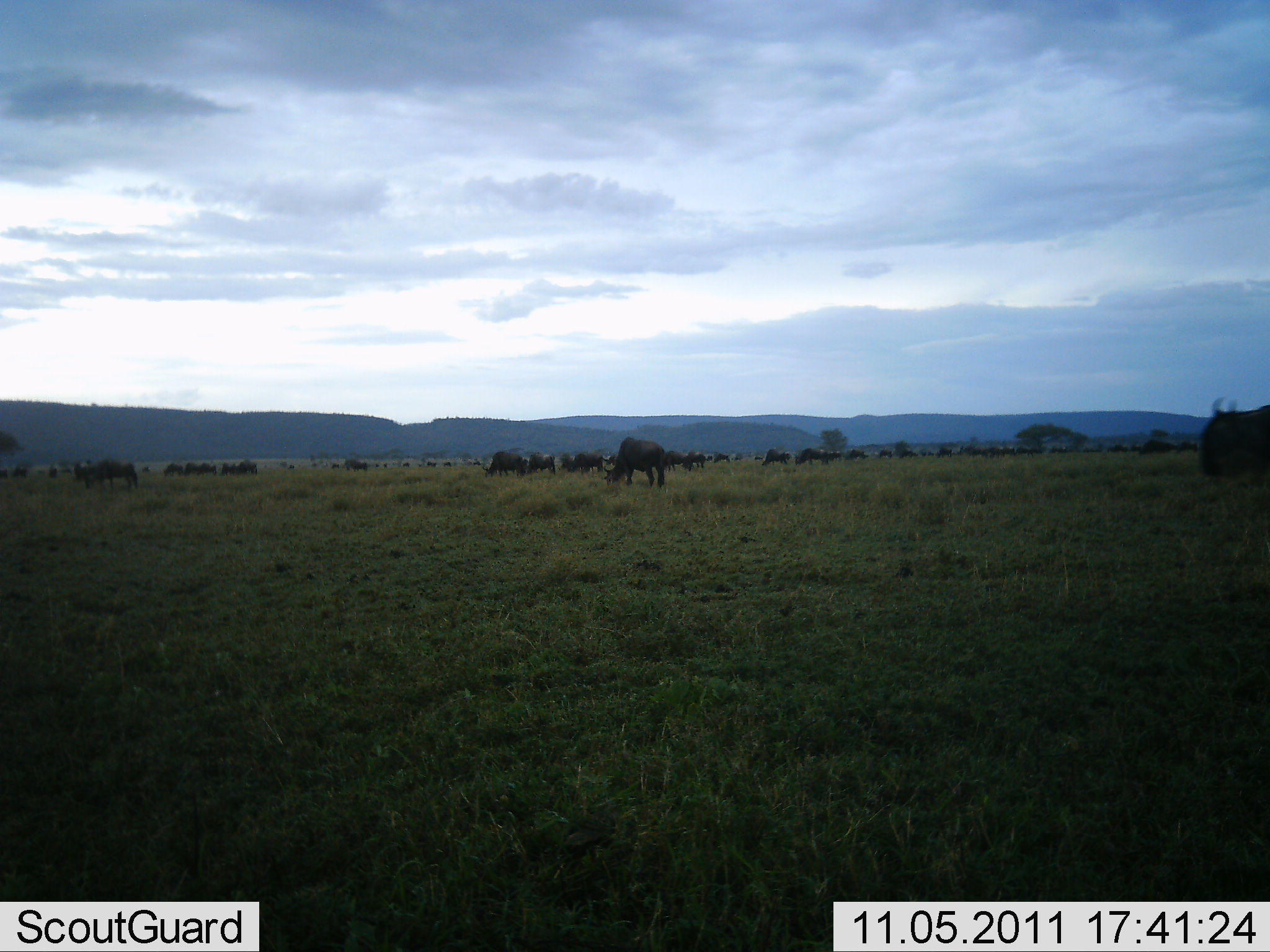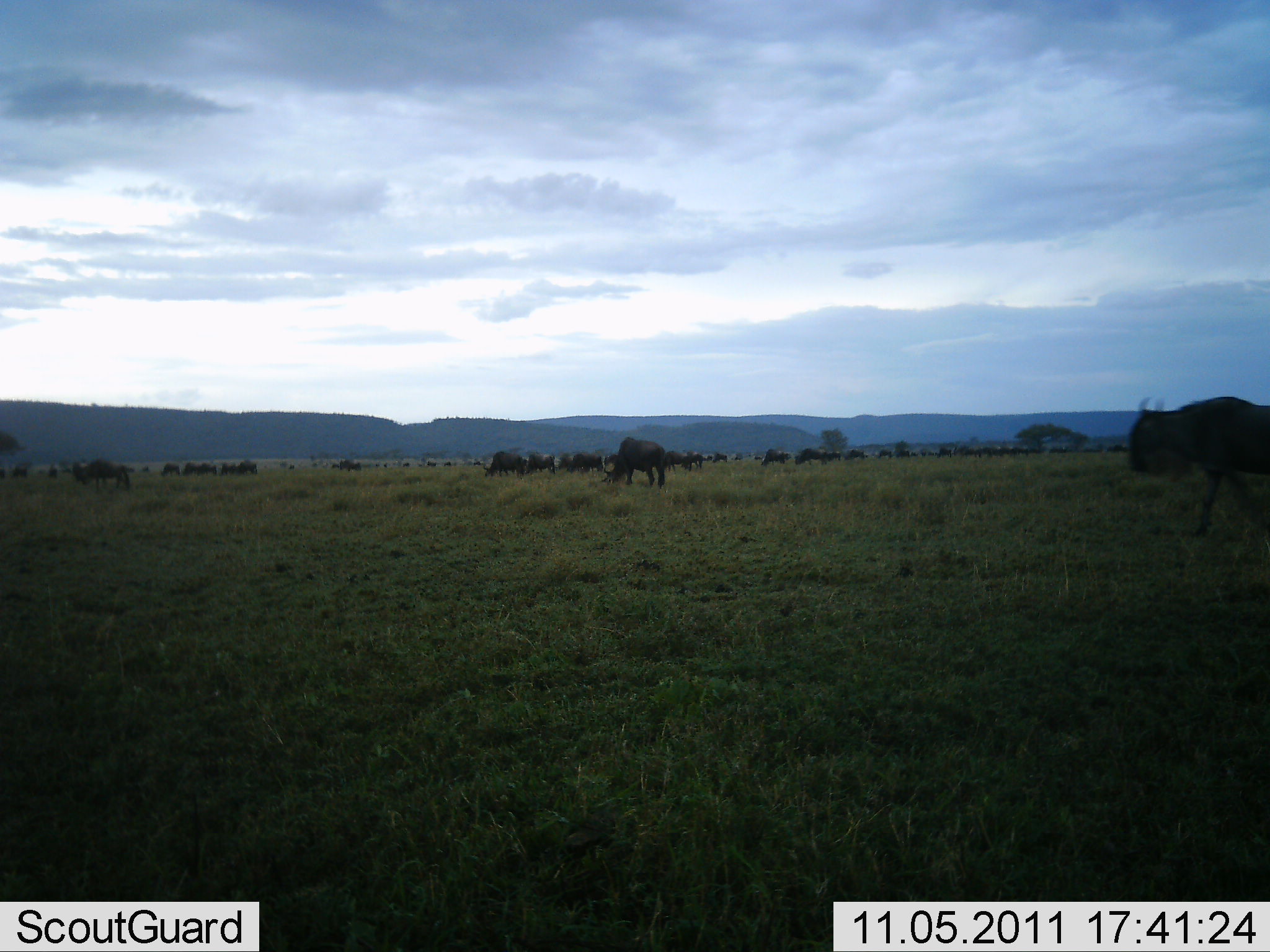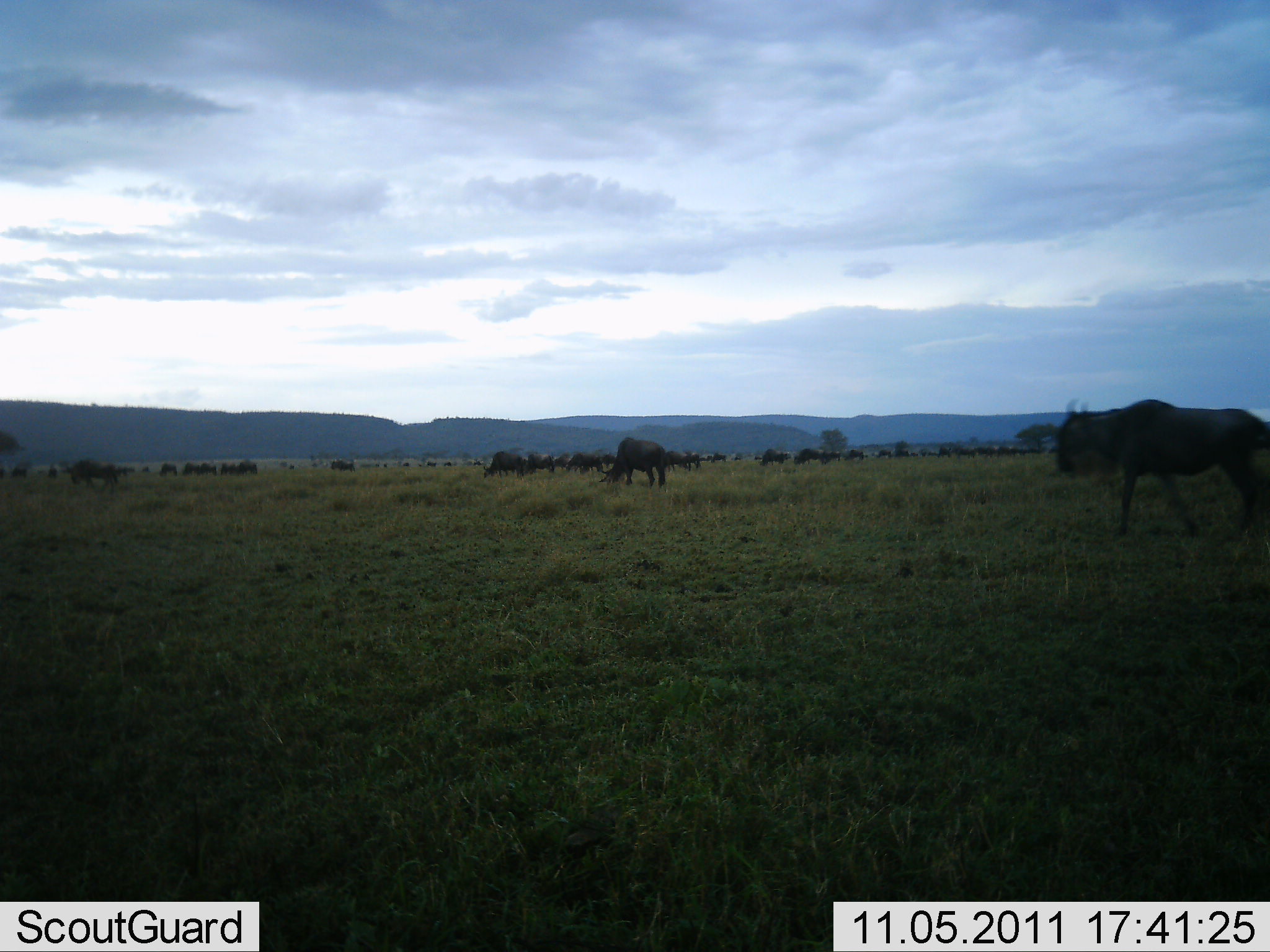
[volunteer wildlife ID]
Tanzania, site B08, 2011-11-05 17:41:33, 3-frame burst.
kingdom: Animalia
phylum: Chordata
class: Mammalia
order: Artiodactyla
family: Bovidae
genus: Connochaetes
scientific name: Connochaetes taurinus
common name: blue wildebeest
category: wildebeest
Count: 11-50.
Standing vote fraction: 57%.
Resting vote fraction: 7%.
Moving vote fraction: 71%.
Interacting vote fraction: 7%.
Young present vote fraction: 0%.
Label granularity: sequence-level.